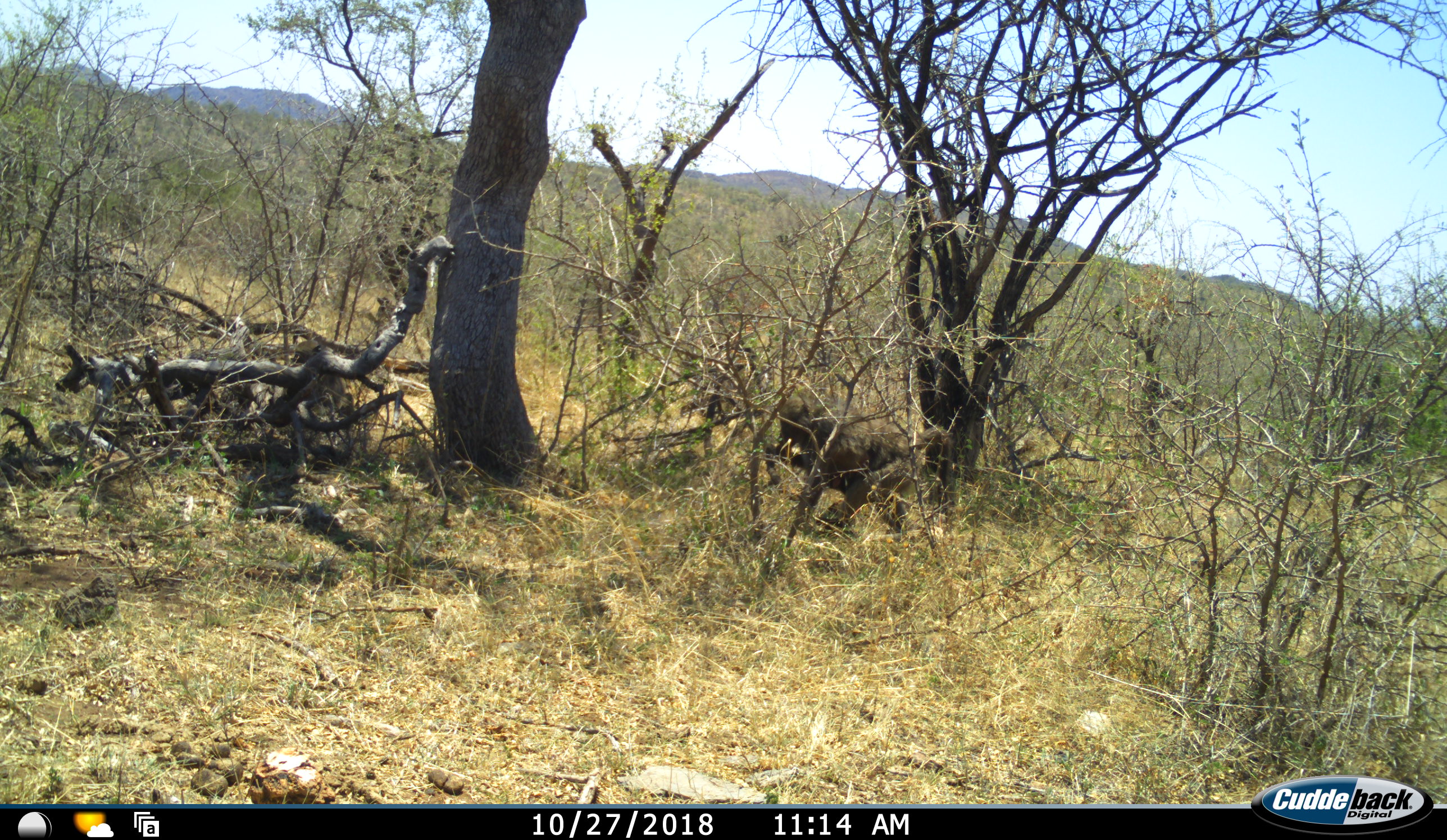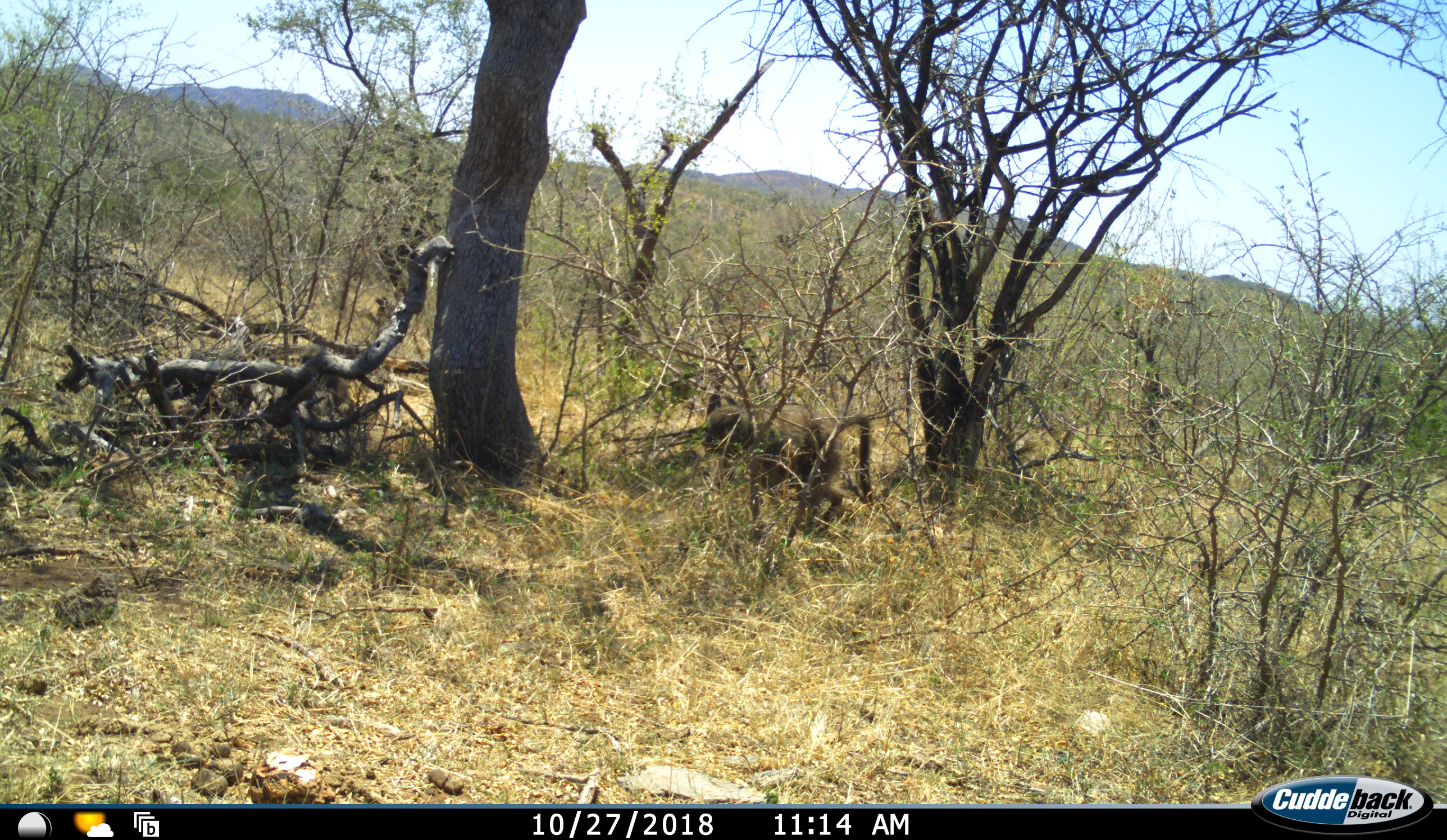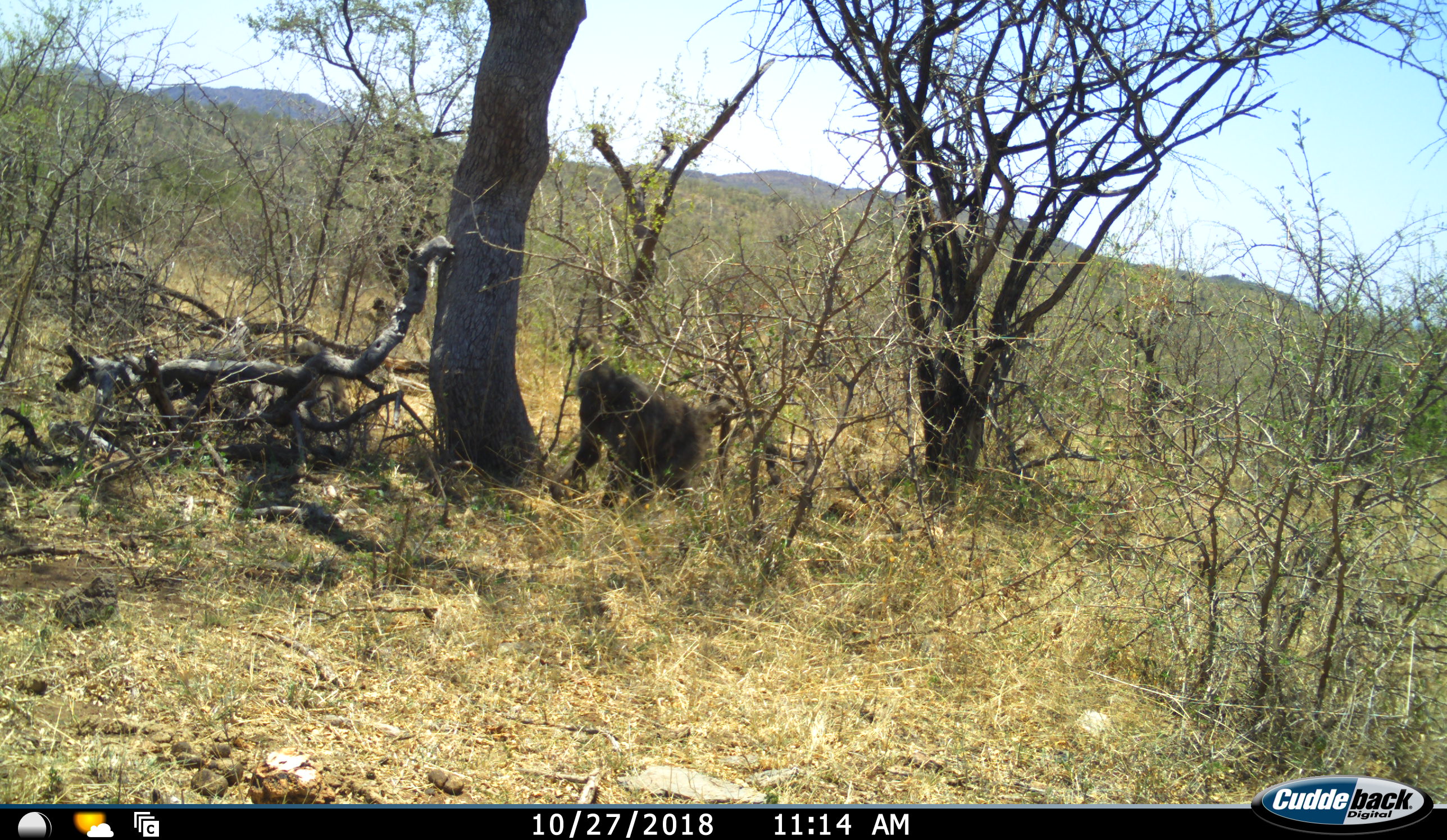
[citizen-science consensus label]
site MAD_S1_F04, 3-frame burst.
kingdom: Animalia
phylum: Chordata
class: Mammalia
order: Primates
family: Cercopithecidae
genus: Papio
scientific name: Papio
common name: baboon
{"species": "baboon (Papio)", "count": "2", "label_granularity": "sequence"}